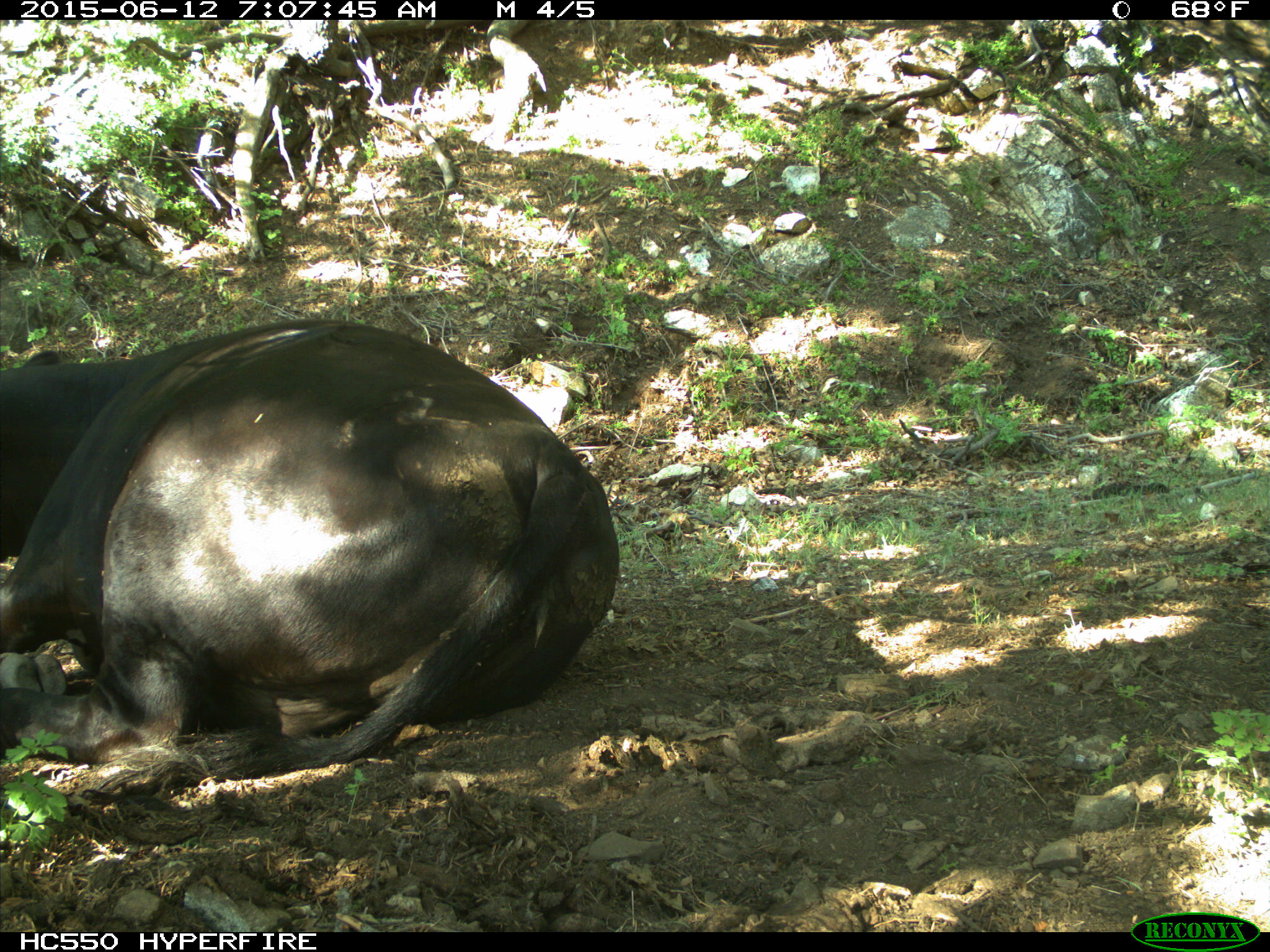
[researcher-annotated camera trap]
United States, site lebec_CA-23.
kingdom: Animalia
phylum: Chordata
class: Mammalia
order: Artiodactyla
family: Bovidae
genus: Bos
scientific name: Bos taurus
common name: domestic cow